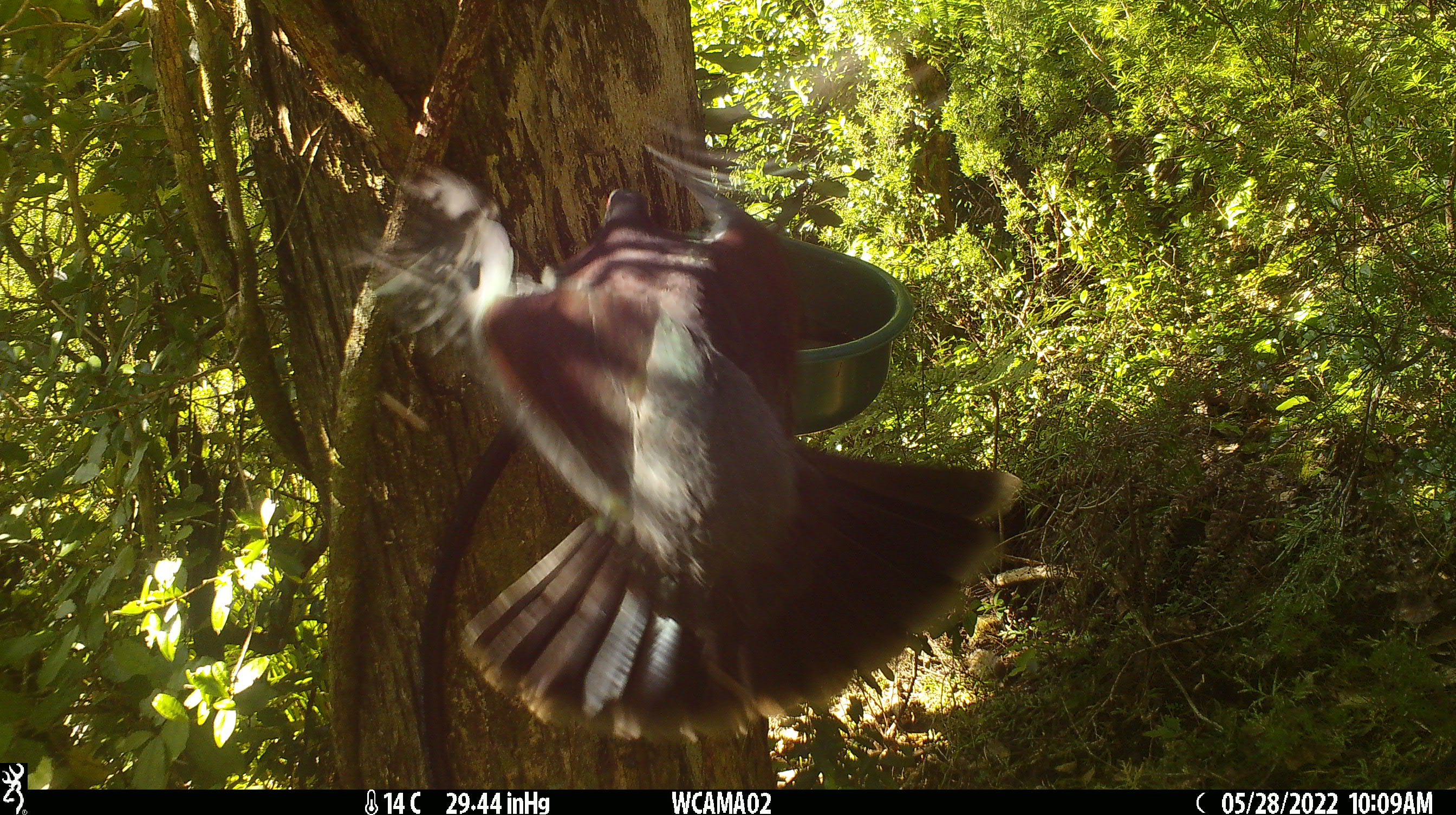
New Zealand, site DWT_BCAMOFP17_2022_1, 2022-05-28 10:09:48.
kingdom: Animalia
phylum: Chordata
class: Aves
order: Columbiformes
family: Columbidae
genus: Hemiphaga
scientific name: Hemiphaga novaeseelandiae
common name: new zealand pigeon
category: kereru